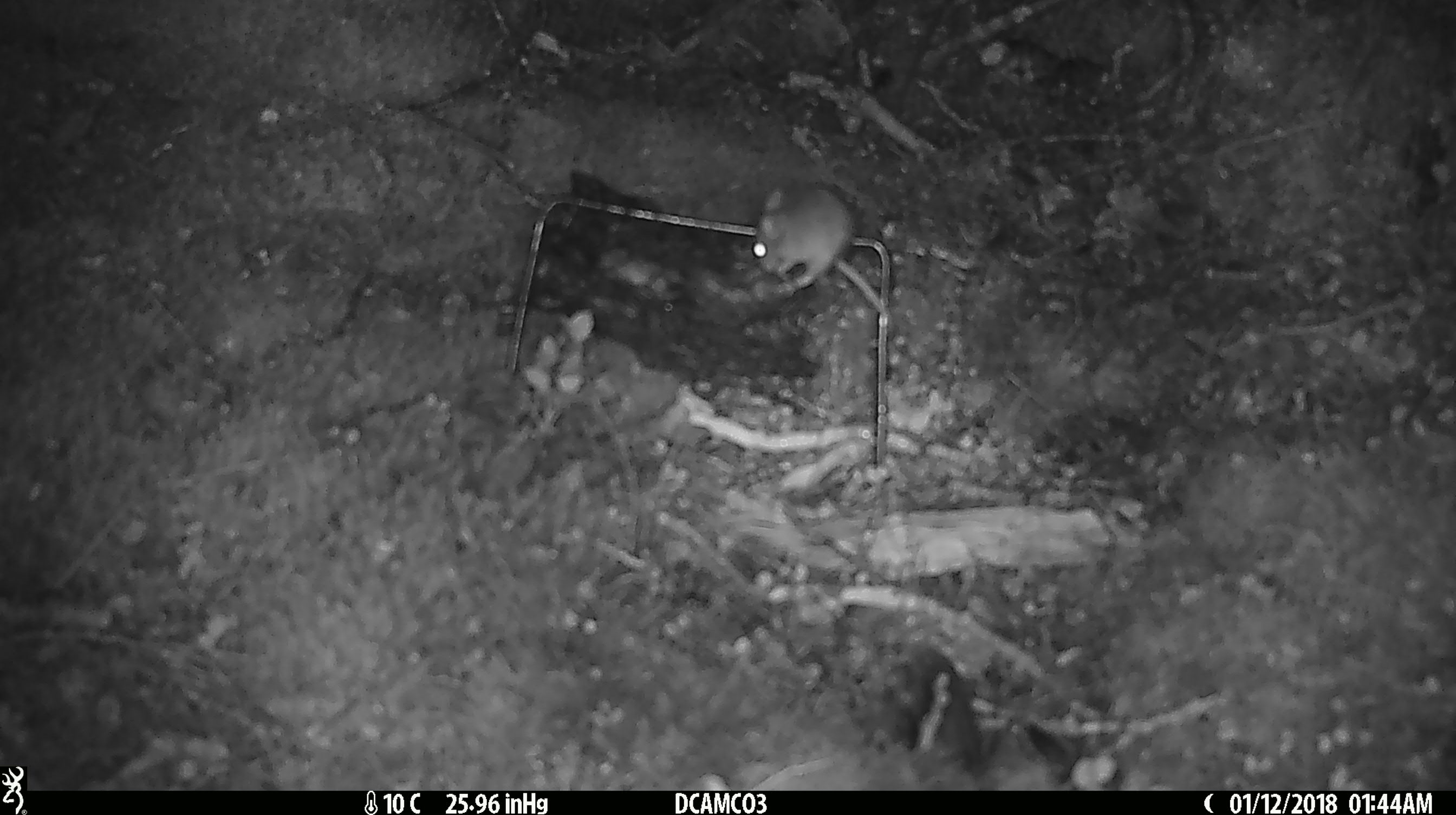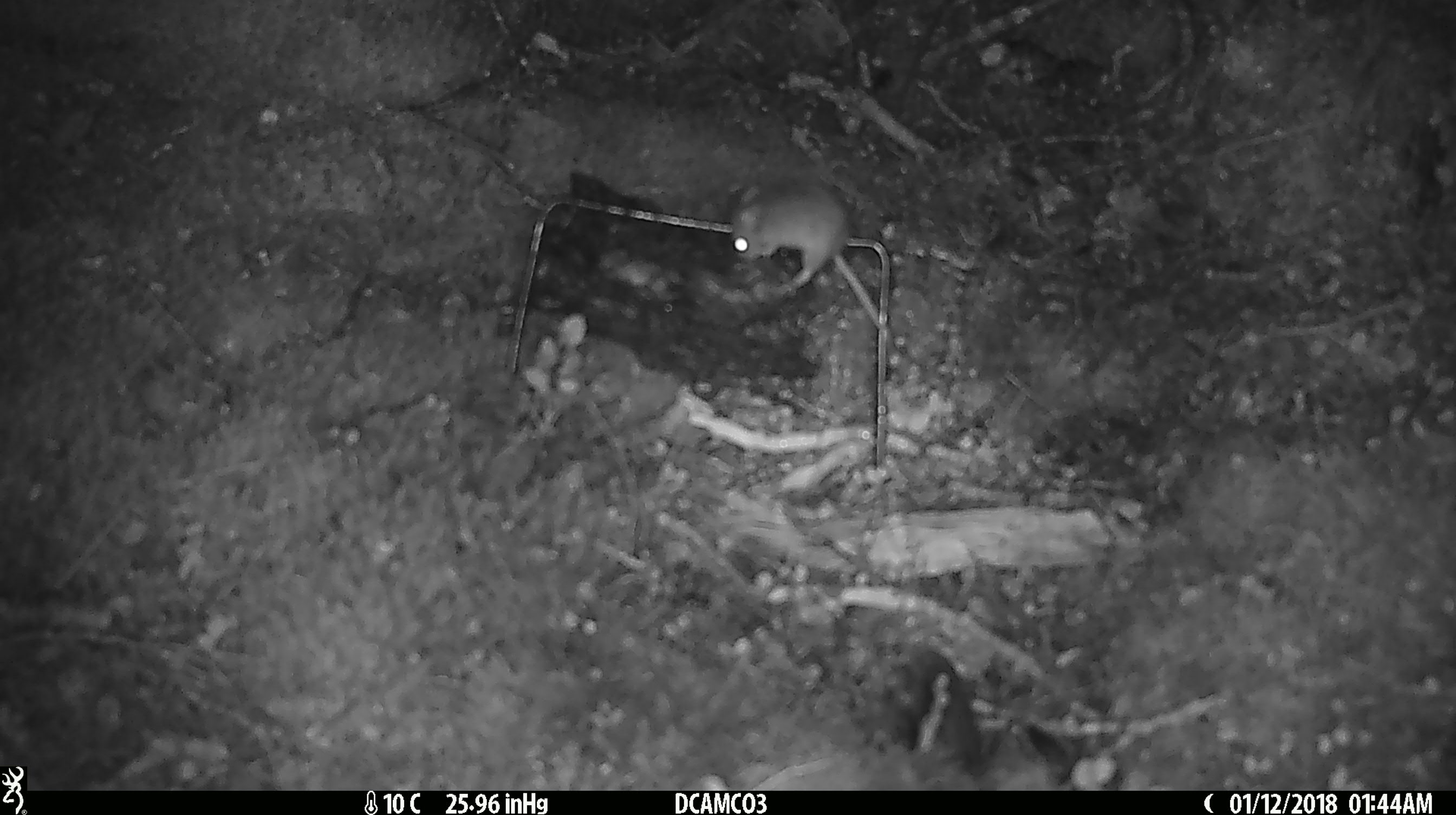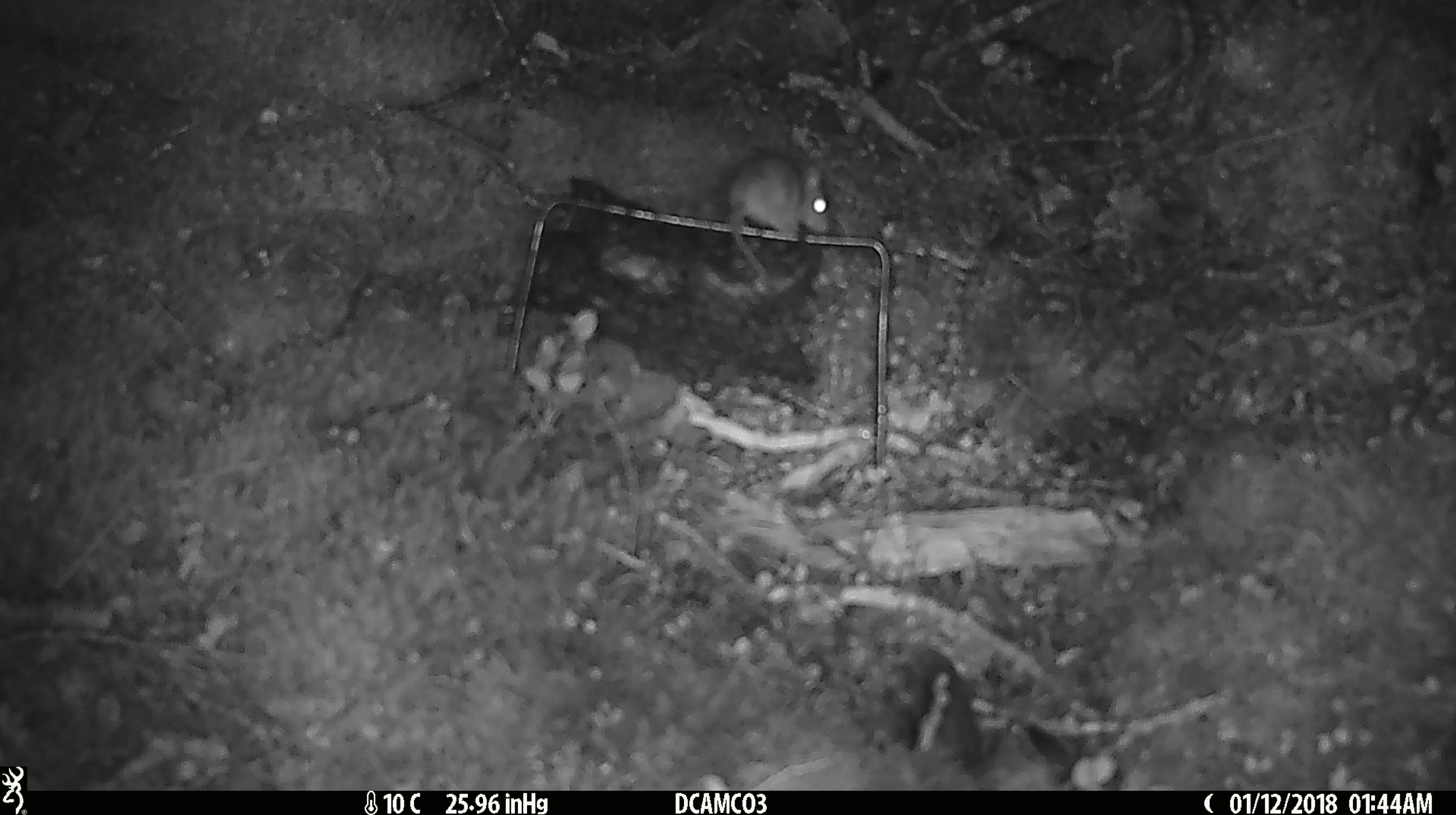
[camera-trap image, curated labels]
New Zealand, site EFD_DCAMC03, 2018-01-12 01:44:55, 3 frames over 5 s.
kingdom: Animalia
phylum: Chordata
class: Mammalia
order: Rodentia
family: Muridae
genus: Mus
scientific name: Mus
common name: mouse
Mouse (Mus).